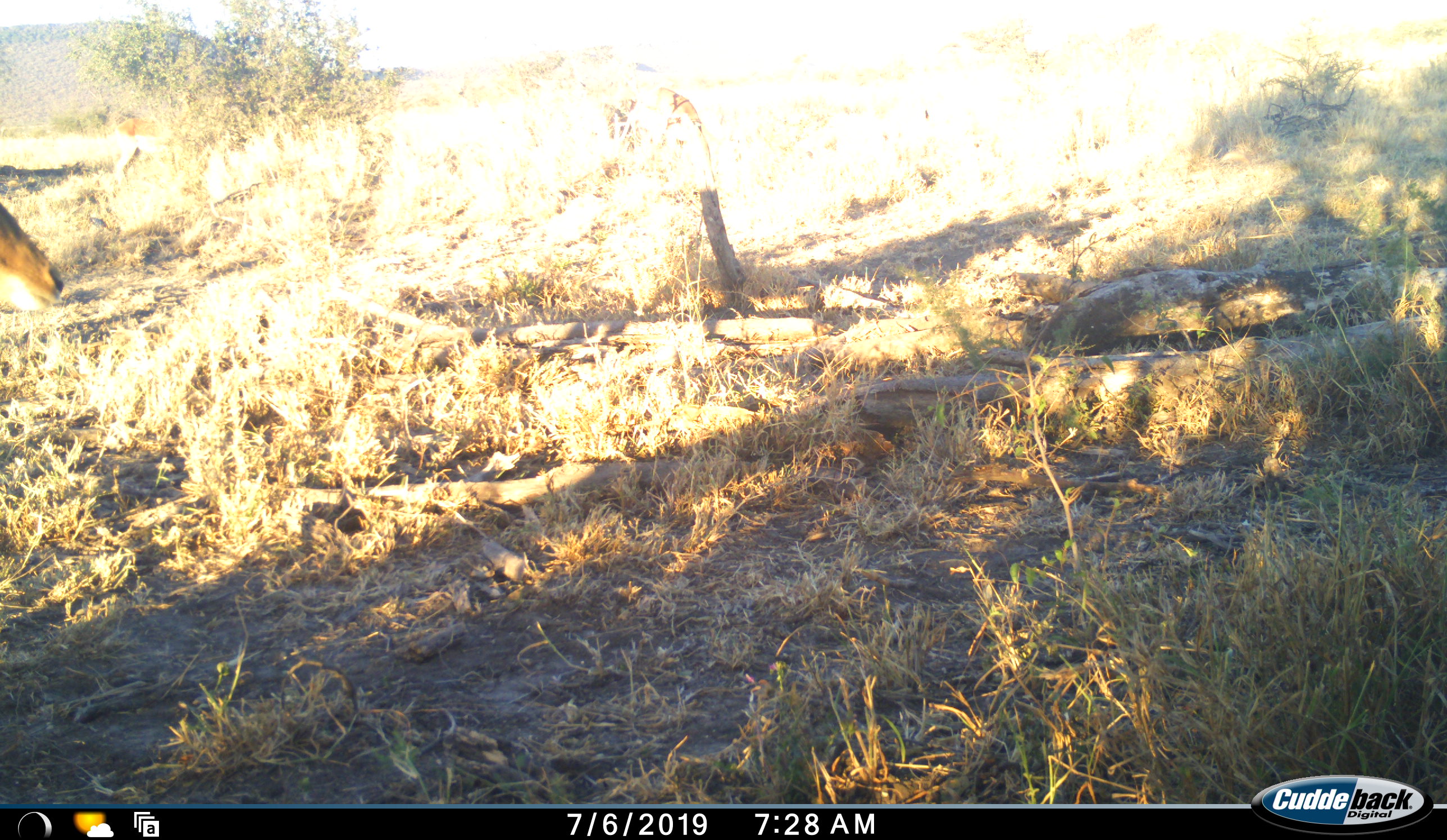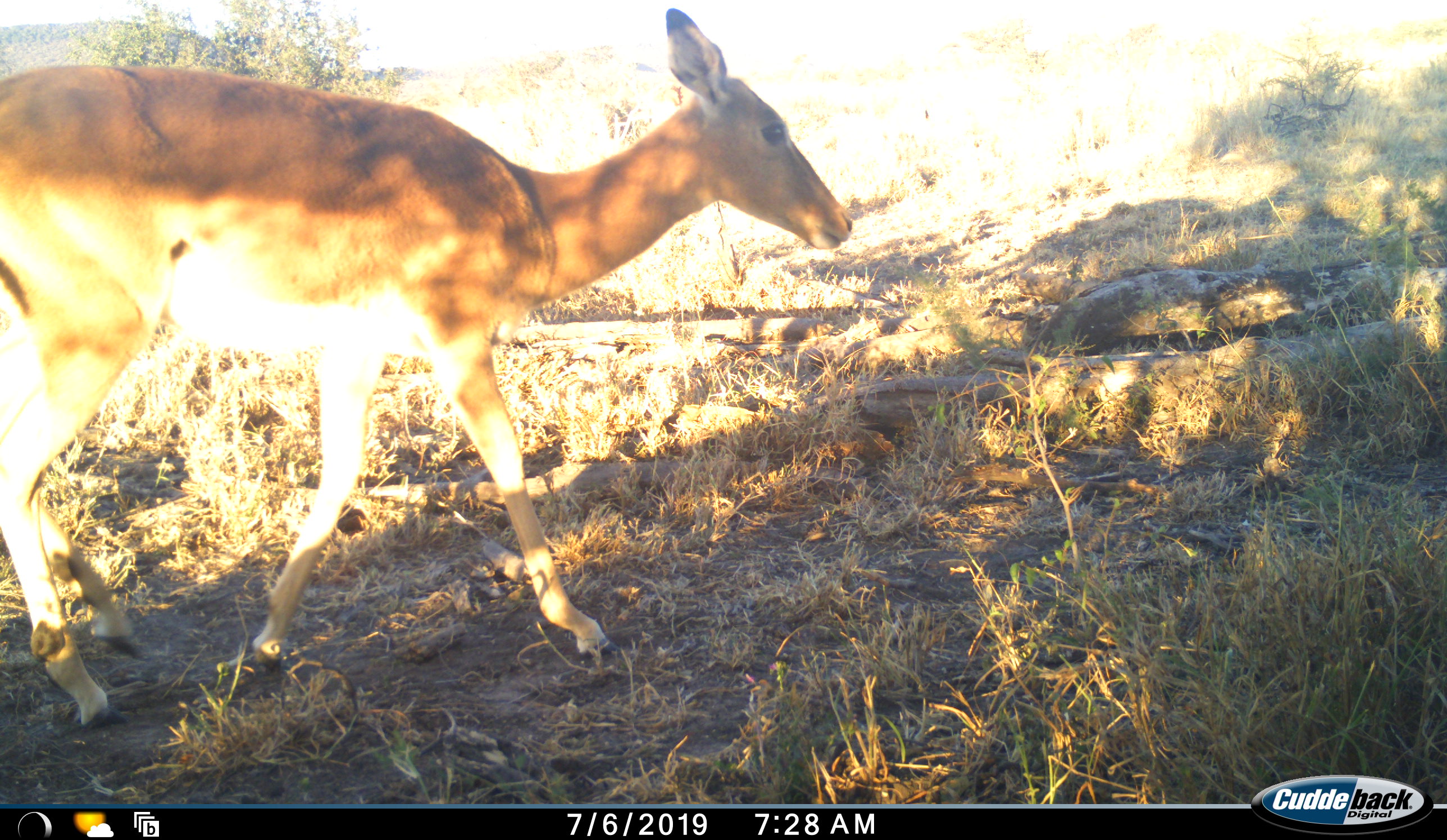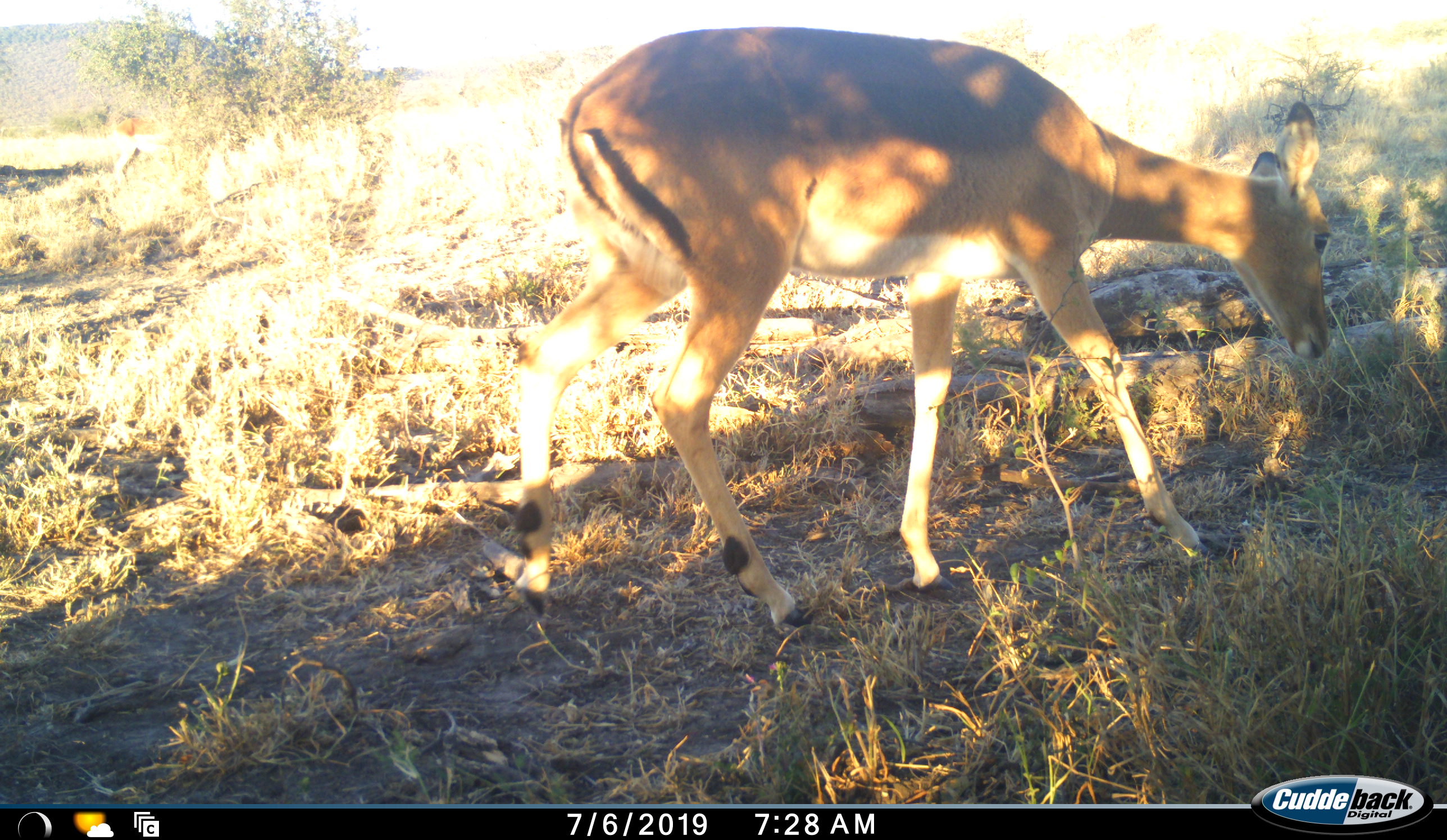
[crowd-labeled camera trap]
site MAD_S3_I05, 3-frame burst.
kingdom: Animalia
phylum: Chordata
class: Mammalia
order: Artiodactyla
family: Bovidae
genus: Aepyceros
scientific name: Aepyceros melampus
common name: impala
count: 1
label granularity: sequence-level